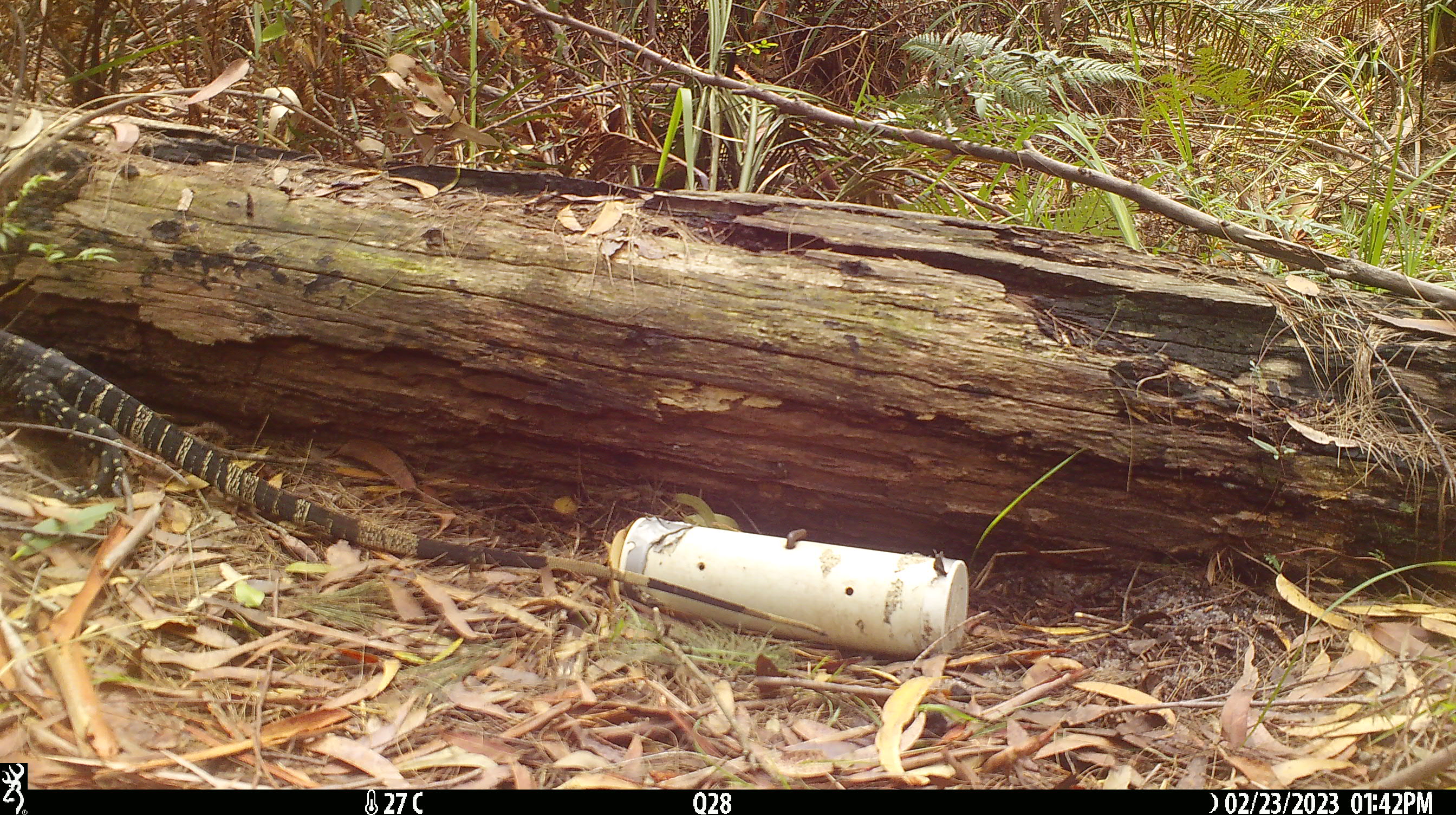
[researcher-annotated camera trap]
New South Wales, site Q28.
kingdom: Animalia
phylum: Chordata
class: Reptilia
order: Squamata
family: Varanidae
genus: Varanus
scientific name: Varanus varius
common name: lace monitor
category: goanna